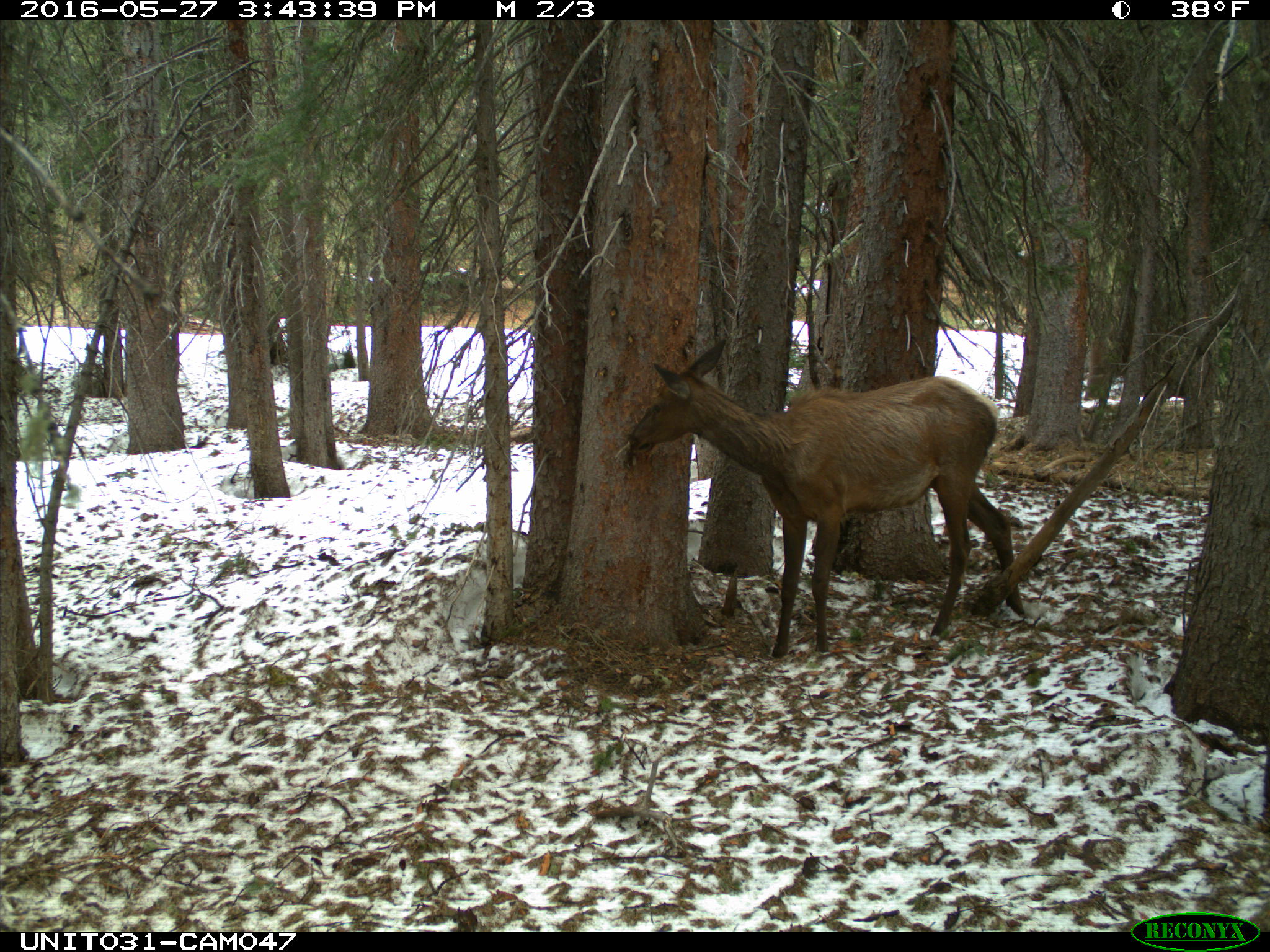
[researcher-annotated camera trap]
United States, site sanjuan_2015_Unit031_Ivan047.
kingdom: Animalia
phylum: Chordata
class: Mammalia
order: Artiodactyla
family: Cervidae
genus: Cervus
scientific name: Cervus elaphus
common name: red deer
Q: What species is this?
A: Cervus elaphus (red deer).